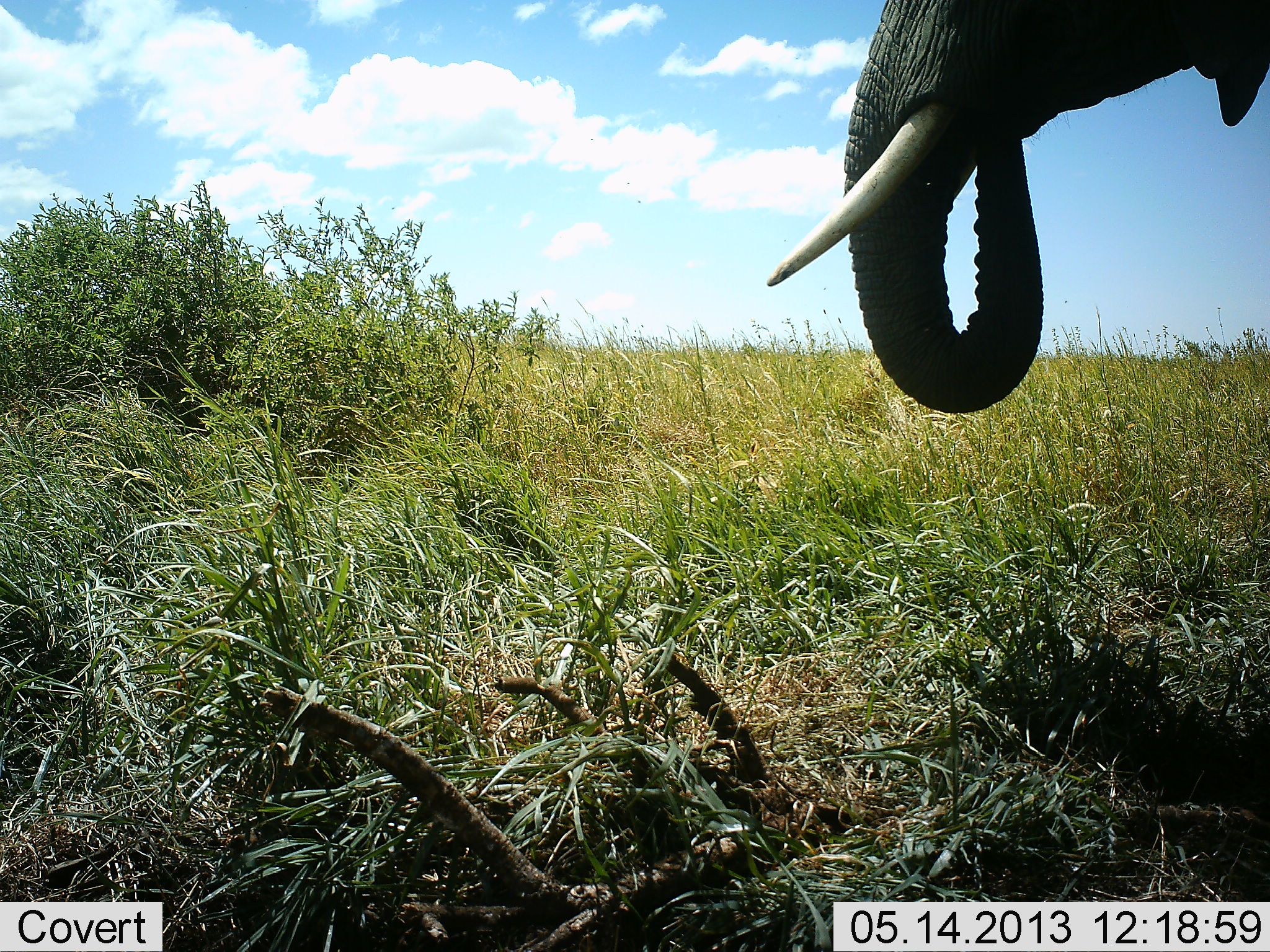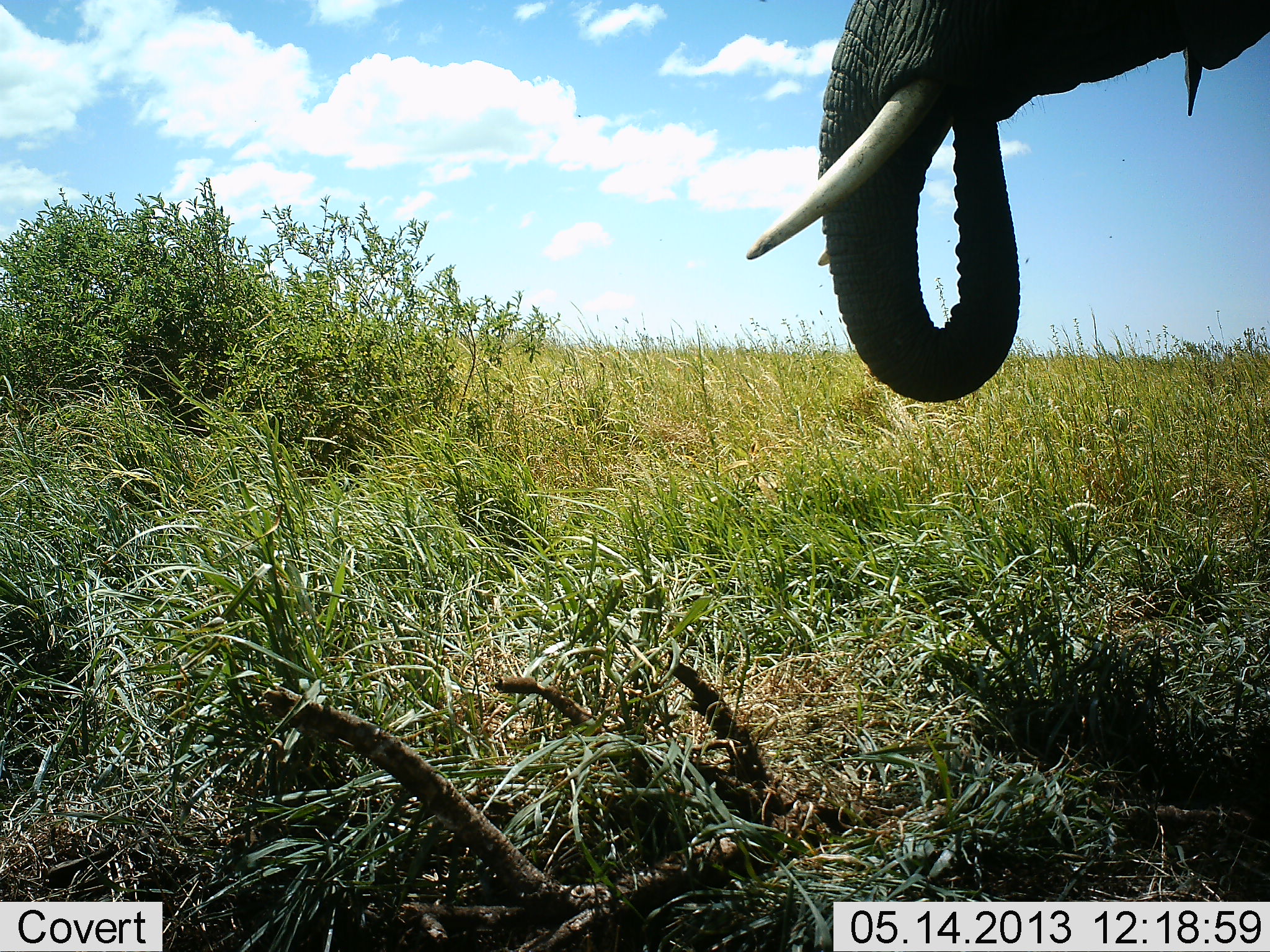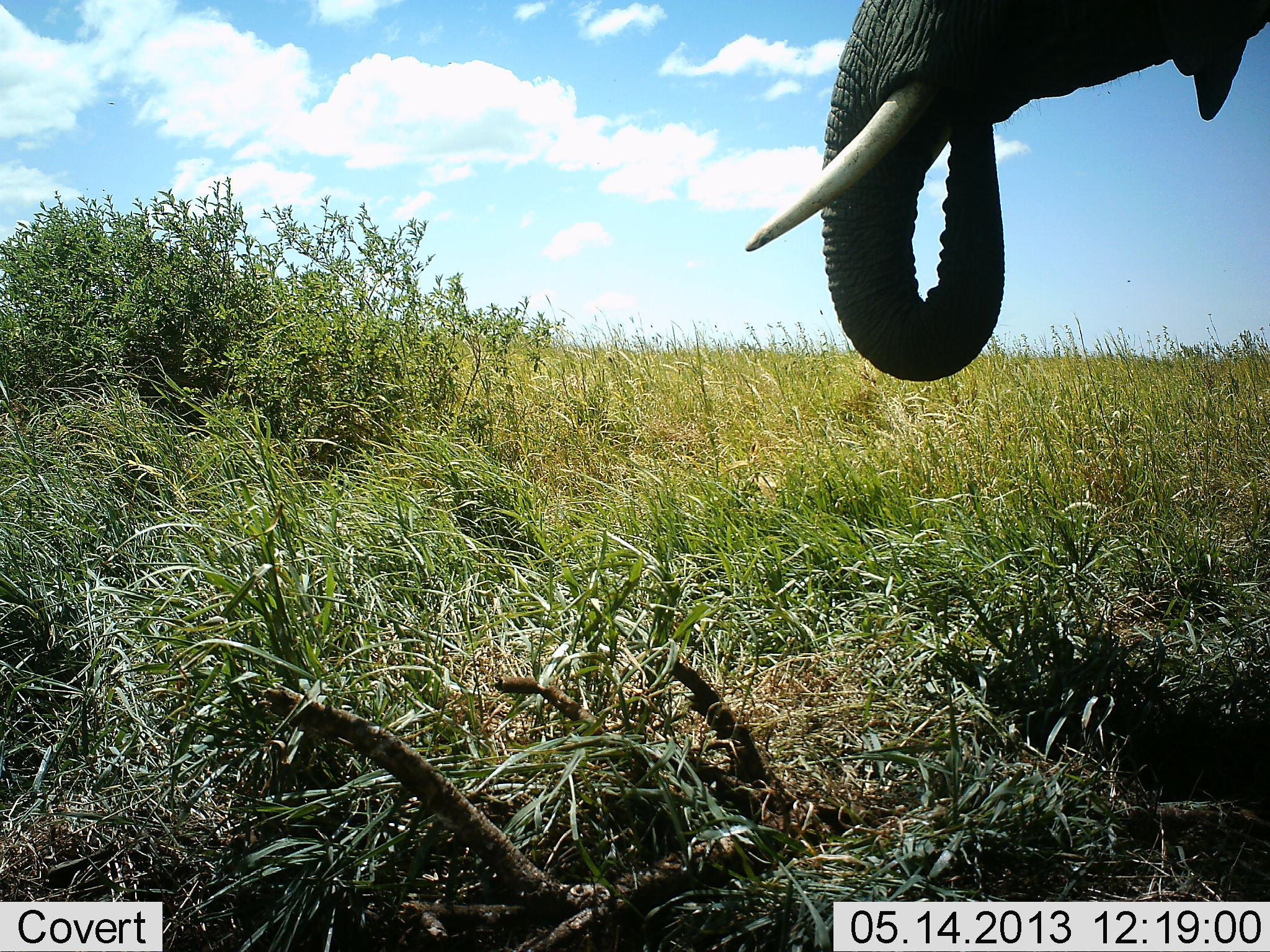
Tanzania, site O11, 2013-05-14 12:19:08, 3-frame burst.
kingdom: Animalia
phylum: Chordata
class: Mammalia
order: Proboscidea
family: Elephantidae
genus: Loxodonta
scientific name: Loxodonta africana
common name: african bush elephant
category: elephant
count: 1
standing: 47%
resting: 3%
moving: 10%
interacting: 0%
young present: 0%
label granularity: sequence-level